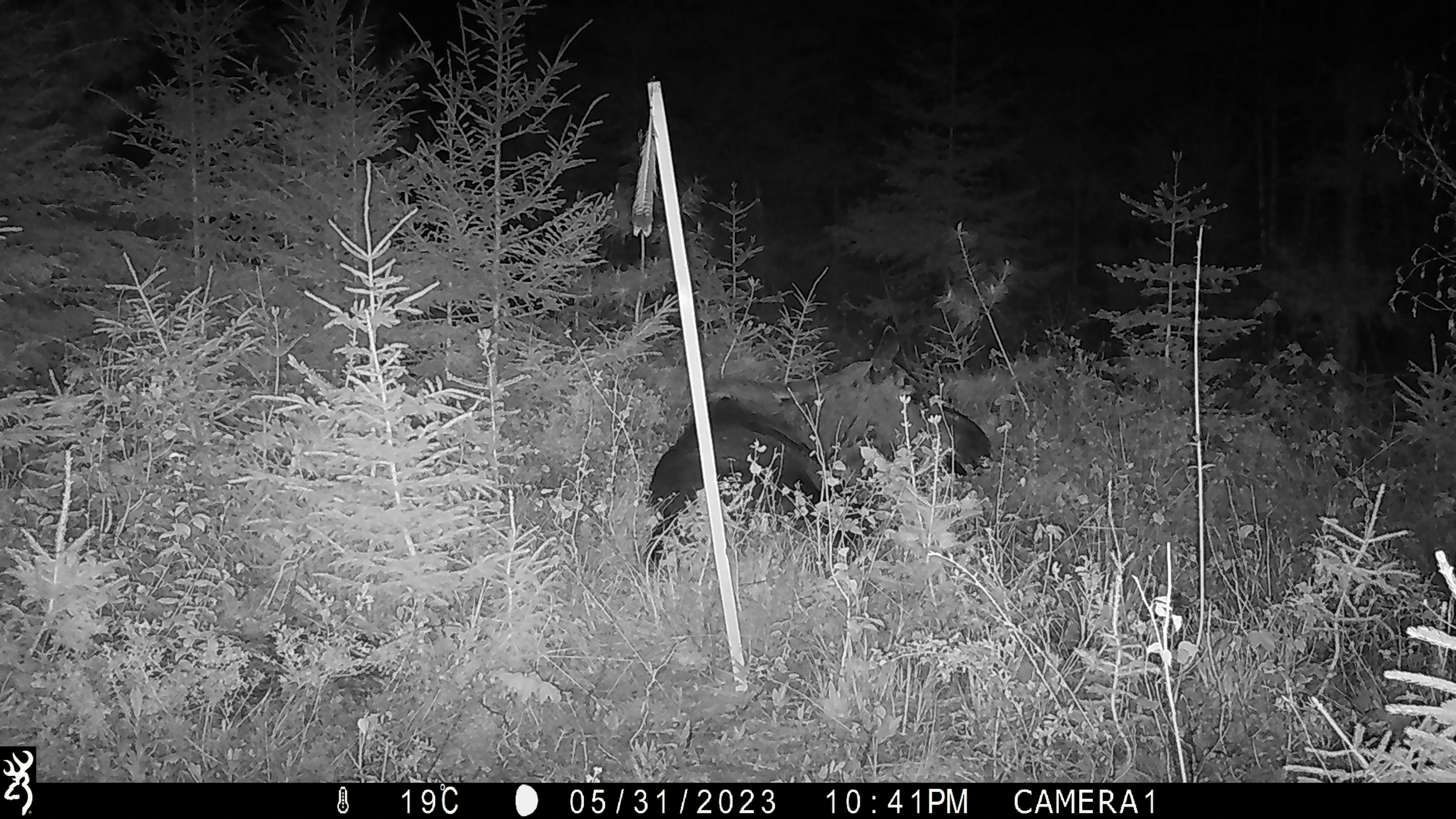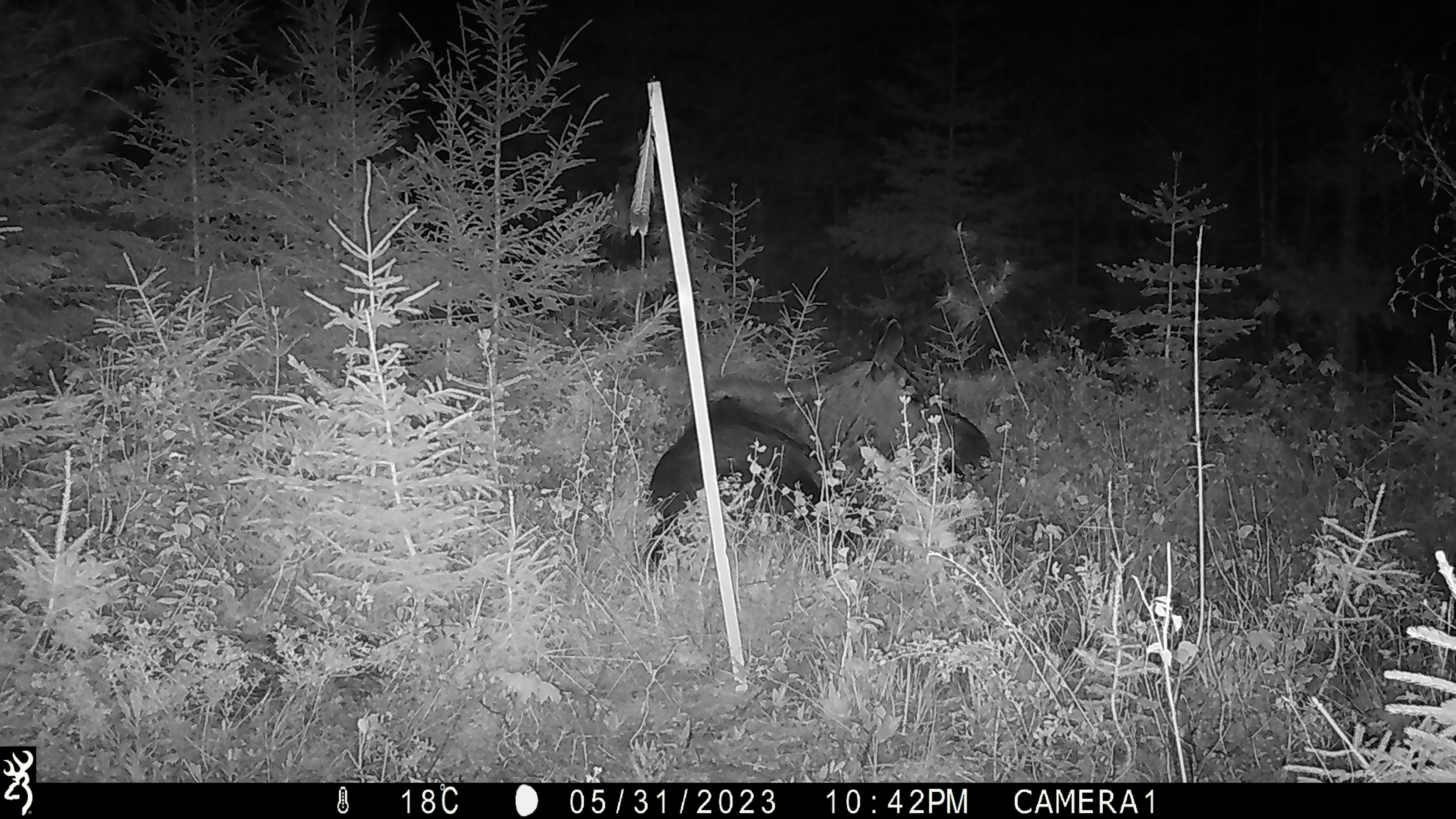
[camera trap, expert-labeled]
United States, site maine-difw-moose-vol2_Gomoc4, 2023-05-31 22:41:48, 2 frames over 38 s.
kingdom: Animalia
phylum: Chordata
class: Mammalia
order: Artiodactyla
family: Cervidae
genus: Alces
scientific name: Alces alces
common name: moose